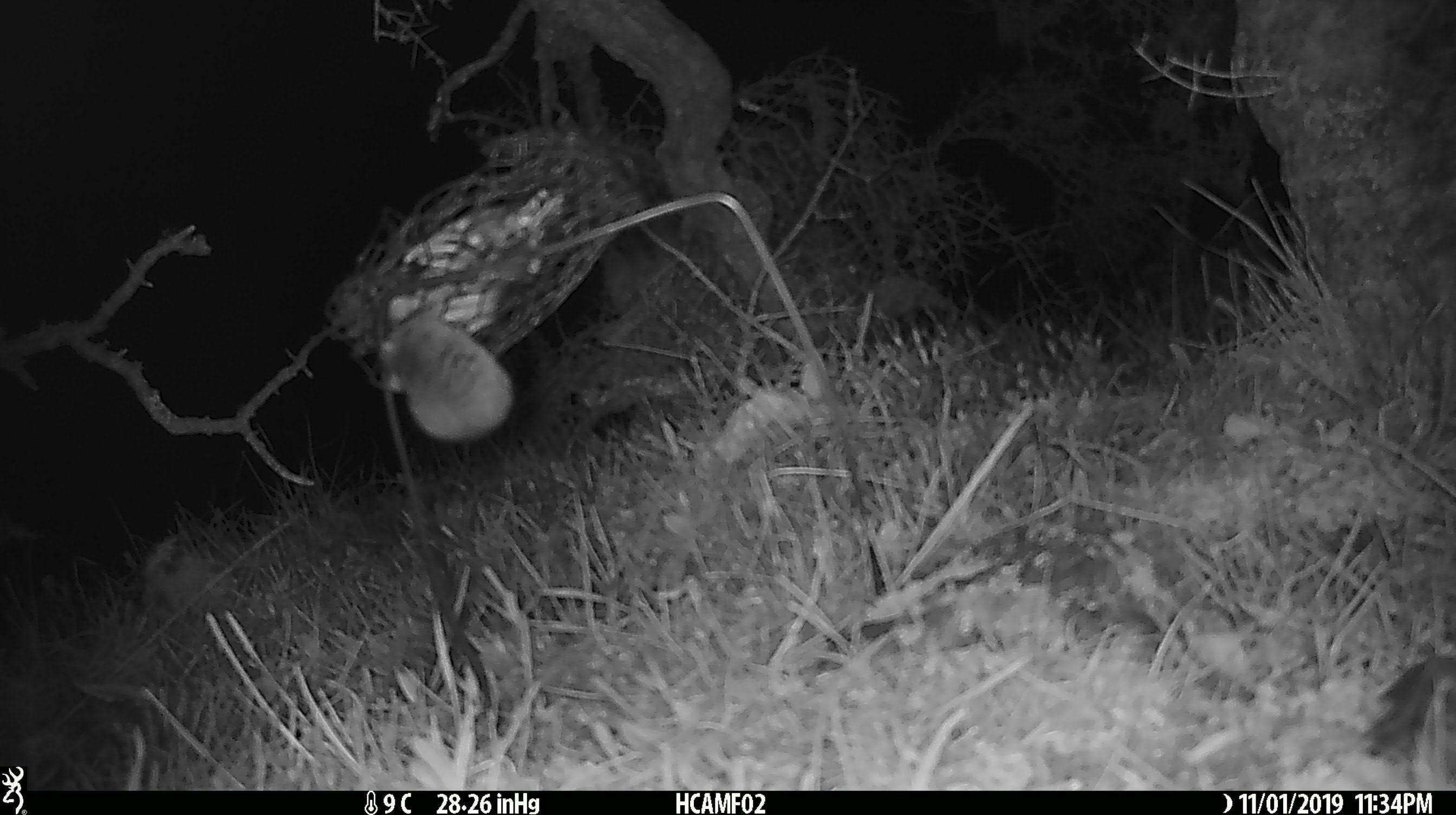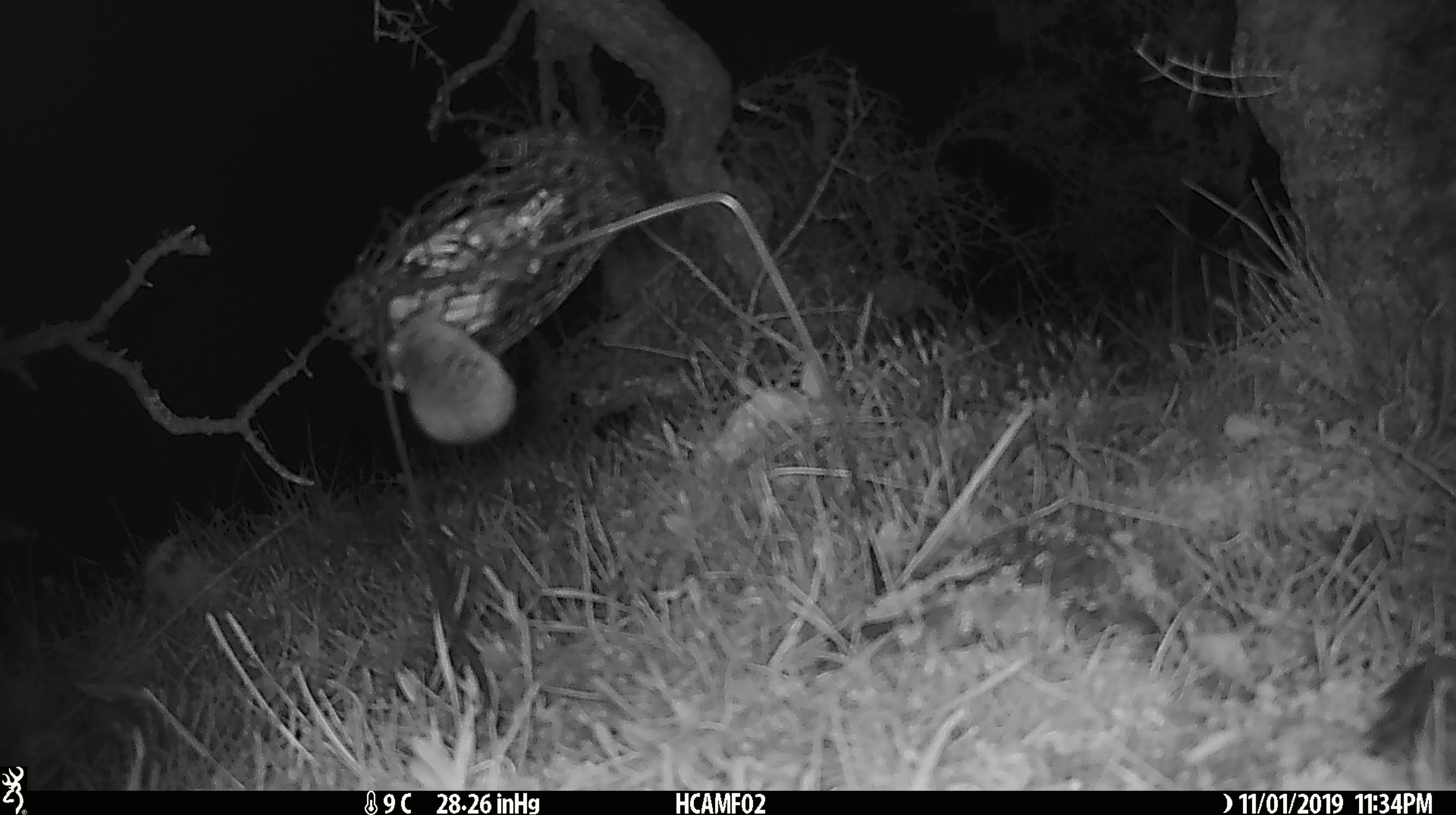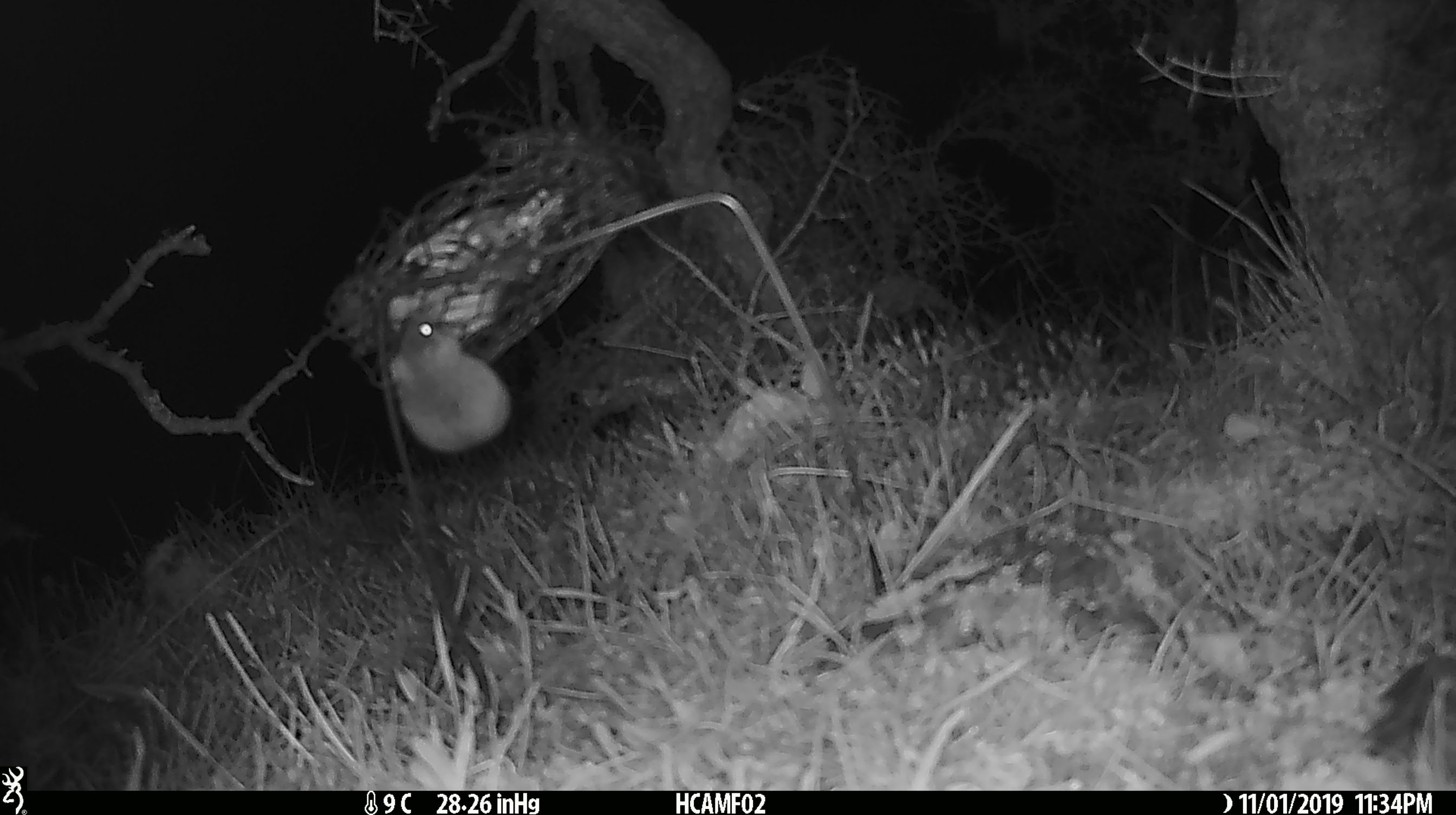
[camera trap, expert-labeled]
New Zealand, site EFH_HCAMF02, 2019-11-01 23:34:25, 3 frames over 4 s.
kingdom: Animalia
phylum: Chordata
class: Mammalia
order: Rodentia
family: Muridae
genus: Mus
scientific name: Mus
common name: mouse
Mouse (Mus).